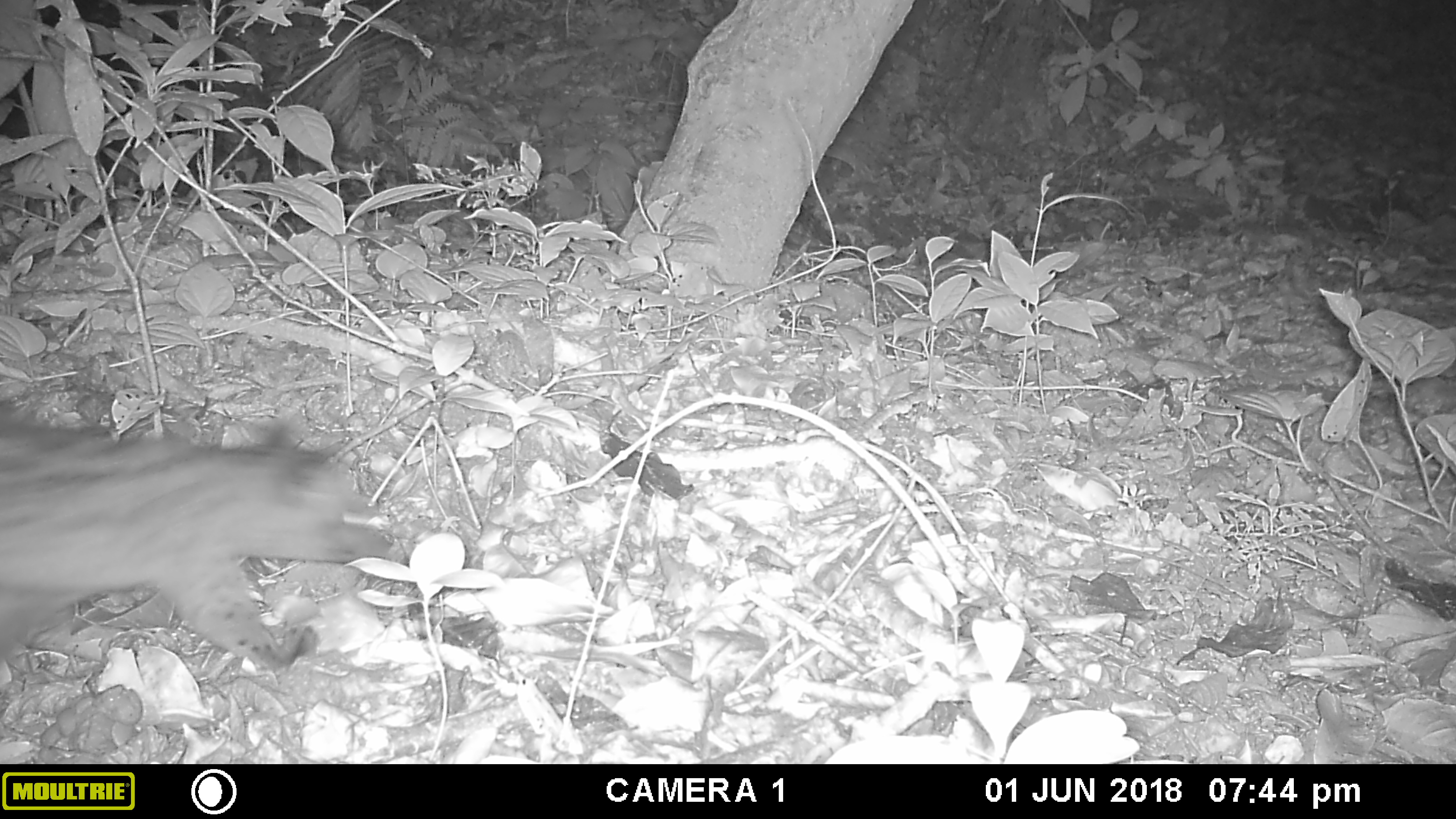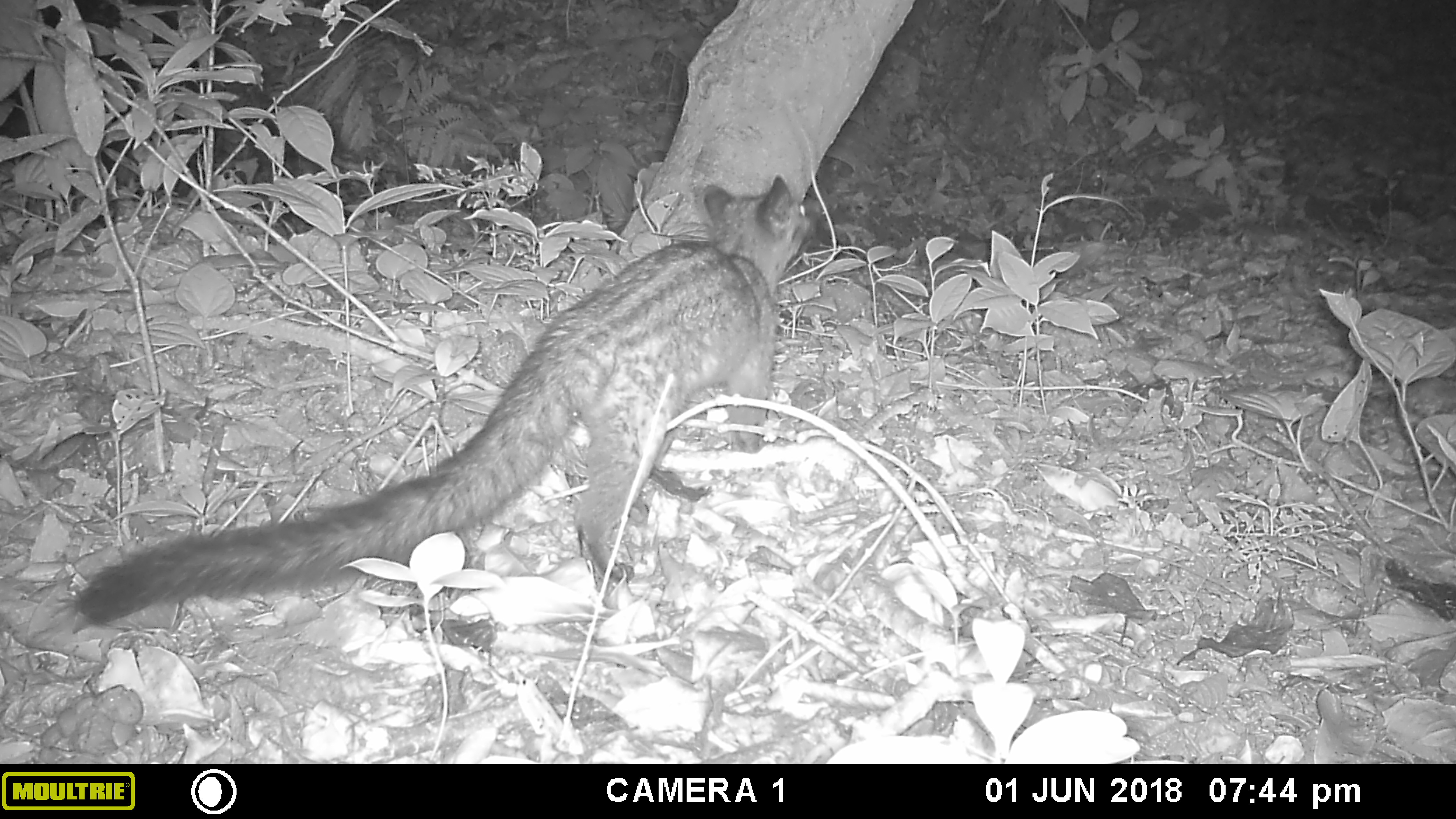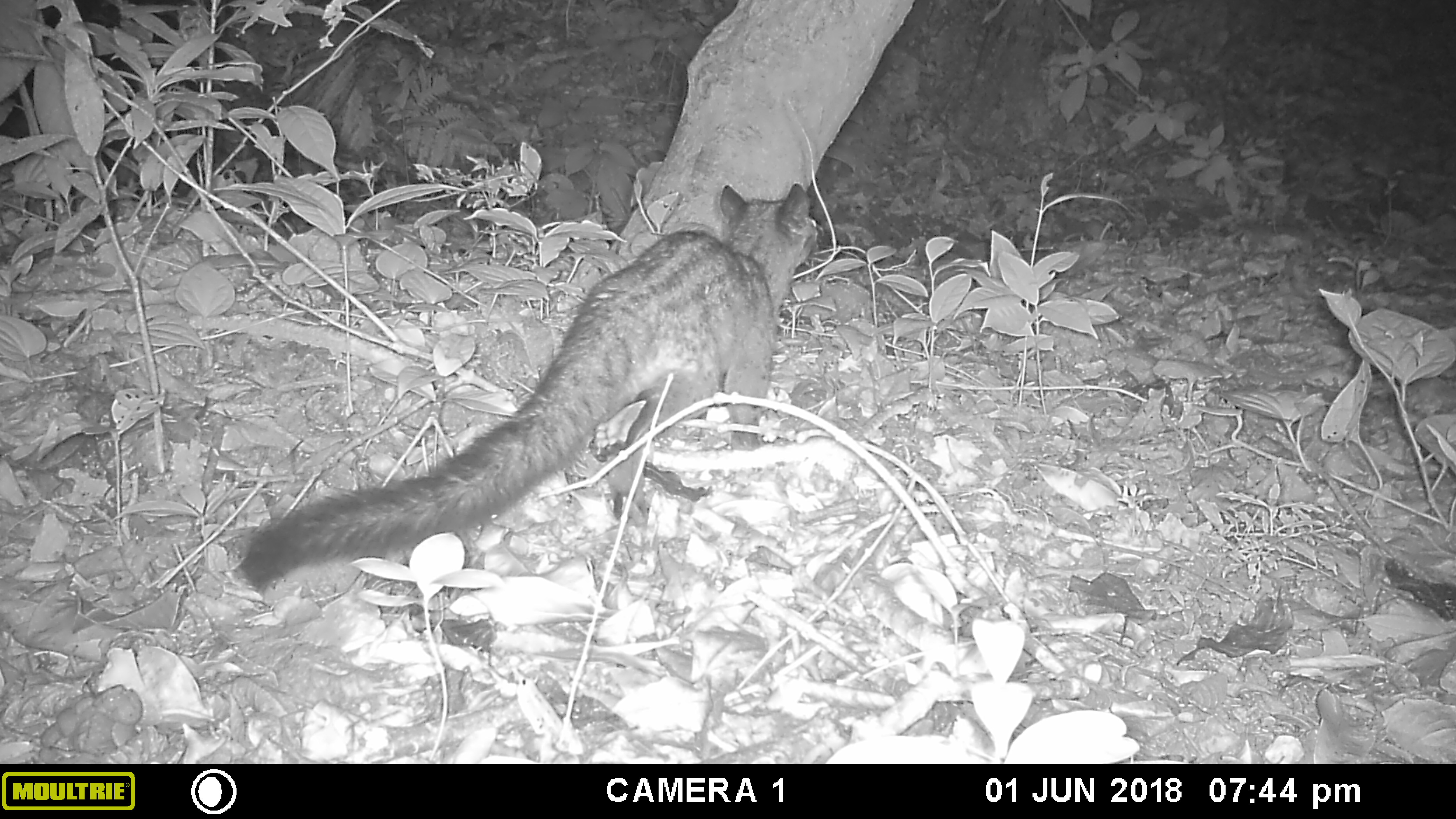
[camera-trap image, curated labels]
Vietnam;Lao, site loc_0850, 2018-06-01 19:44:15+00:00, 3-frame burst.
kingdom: Animalia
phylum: Chordata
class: Mammalia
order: Carnivora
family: Viverridae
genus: Paradoxurus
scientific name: Paradoxurus hermaphroditus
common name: common palm civet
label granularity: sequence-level